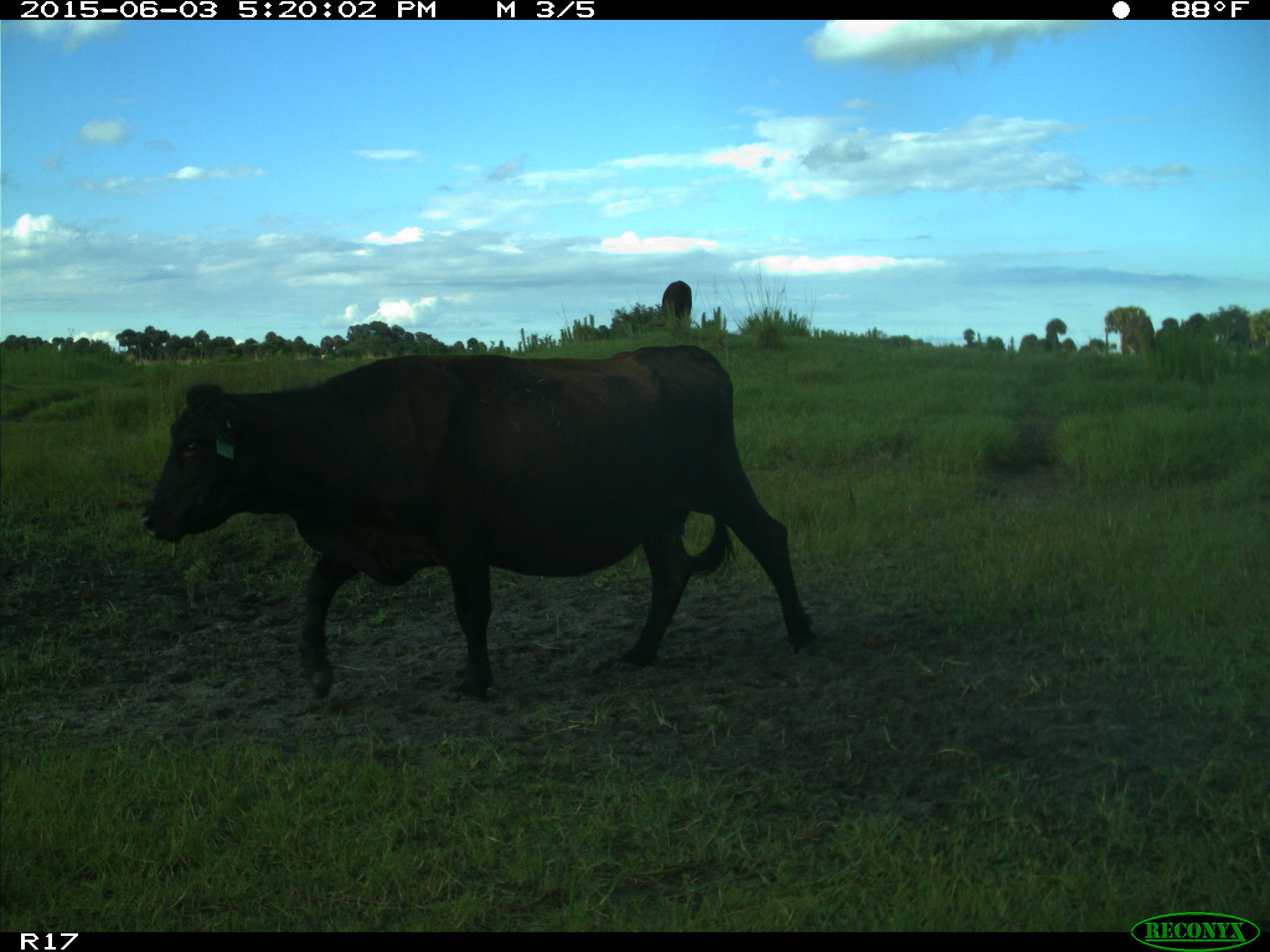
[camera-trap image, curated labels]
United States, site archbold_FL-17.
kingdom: Animalia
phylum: Chordata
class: Mammalia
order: Artiodactyla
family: Bovidae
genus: Bos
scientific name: Bos taurus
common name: domestic cow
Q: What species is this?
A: Bos taurus (domestic cow).